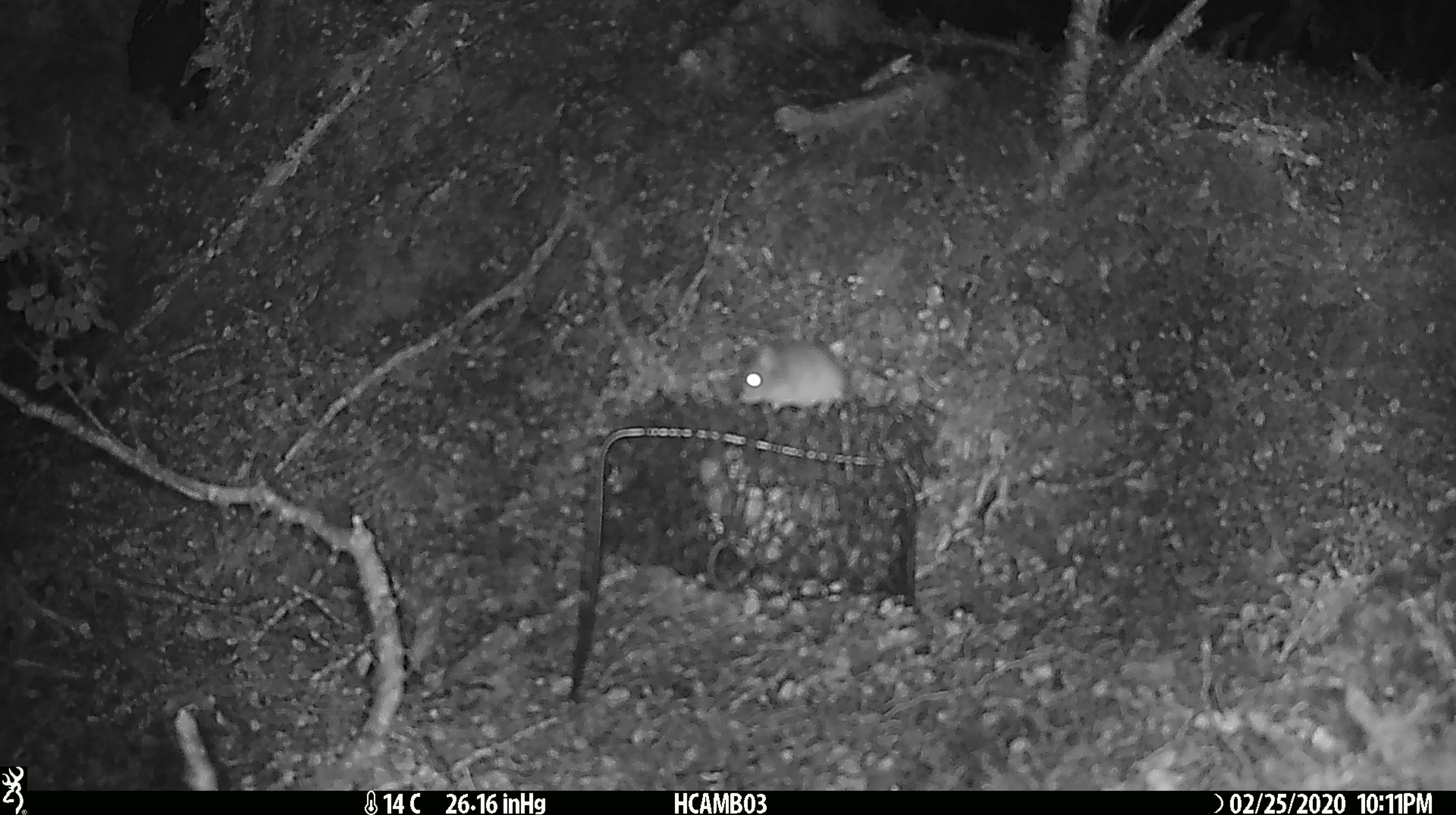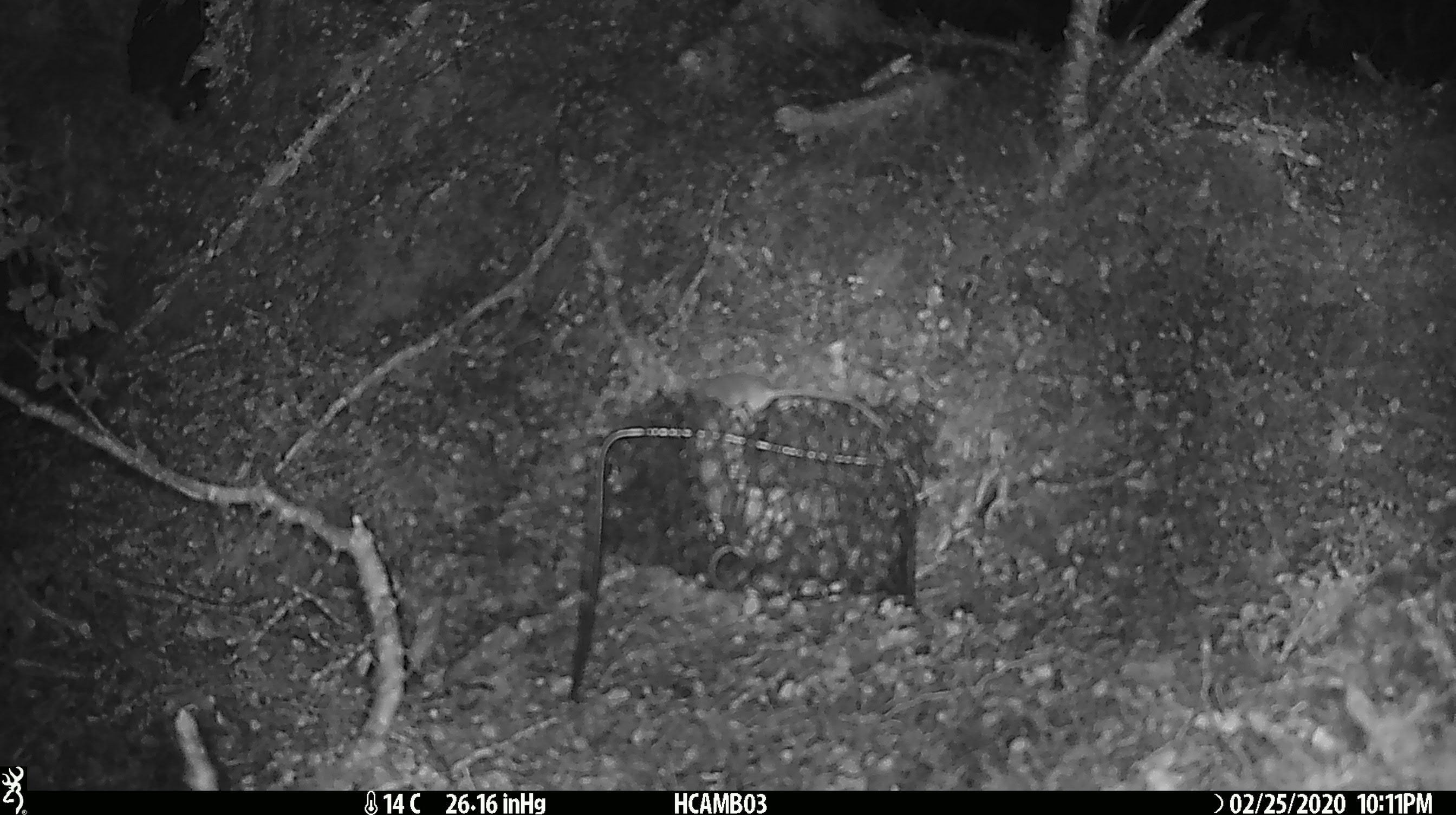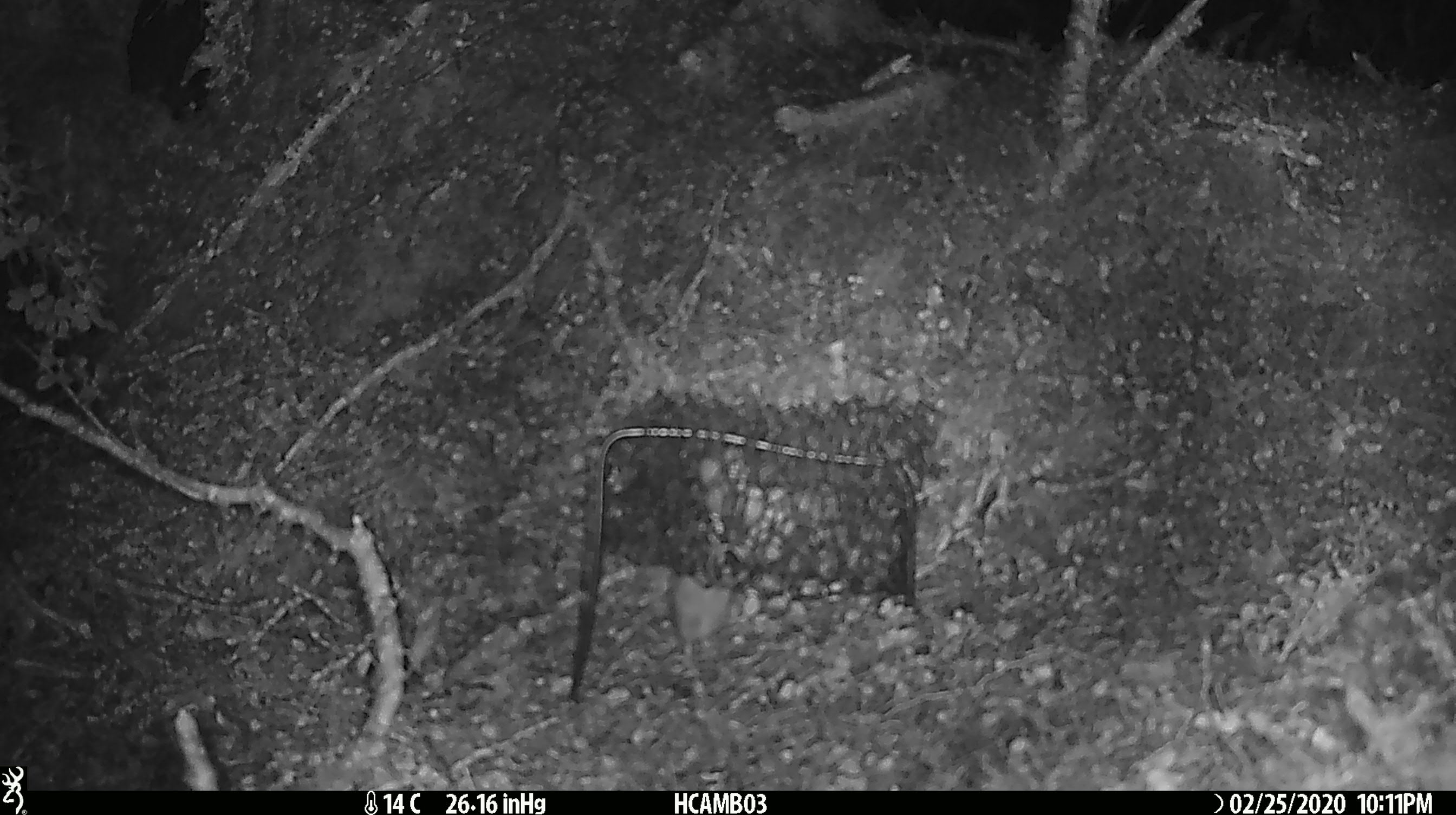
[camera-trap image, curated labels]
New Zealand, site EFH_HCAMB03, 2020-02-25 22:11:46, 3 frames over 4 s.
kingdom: Animalia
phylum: Chordata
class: Mammalia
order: Rodentia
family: Muridae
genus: Mus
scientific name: Mus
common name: mouse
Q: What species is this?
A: Mouse (Mus).